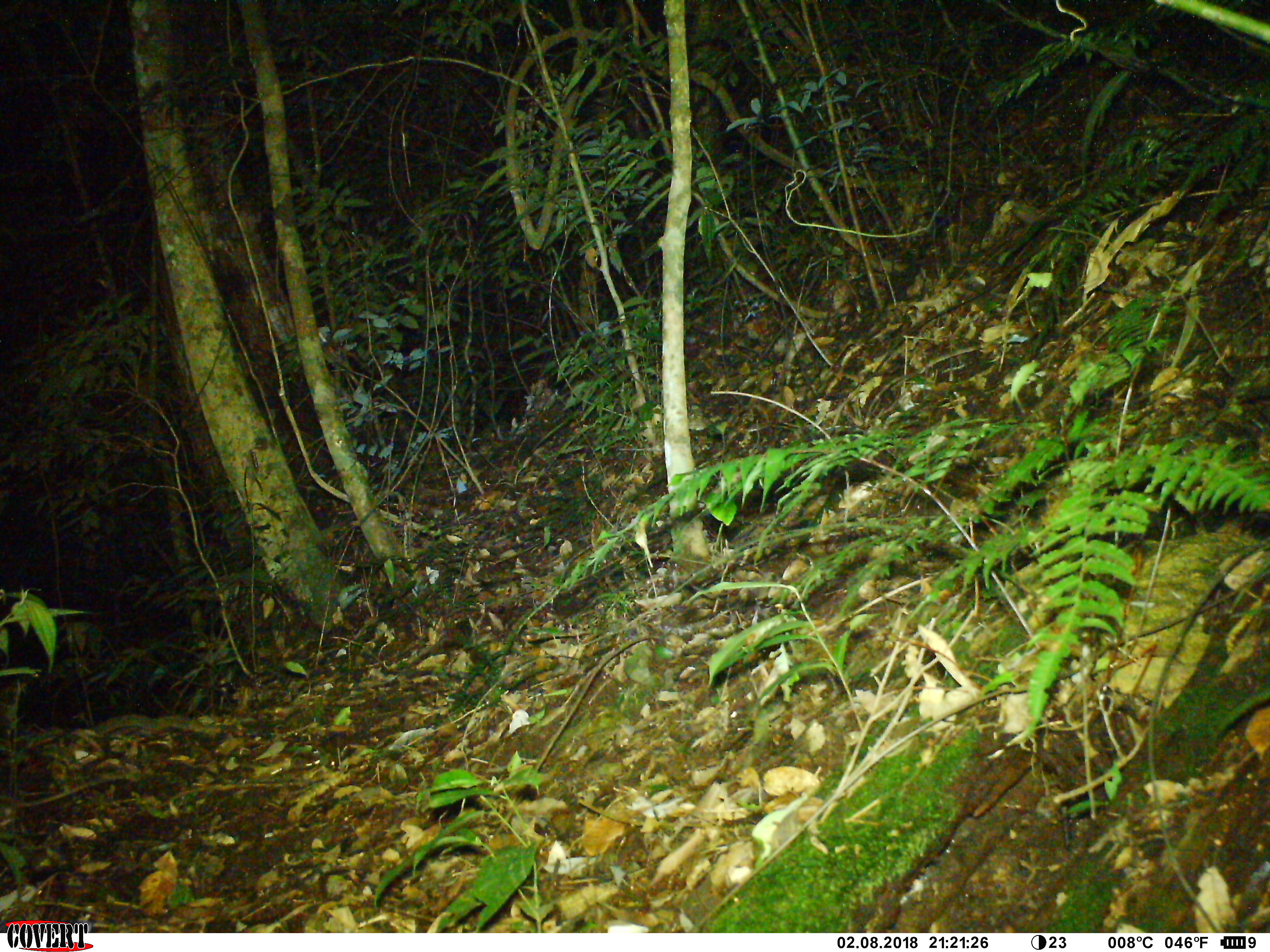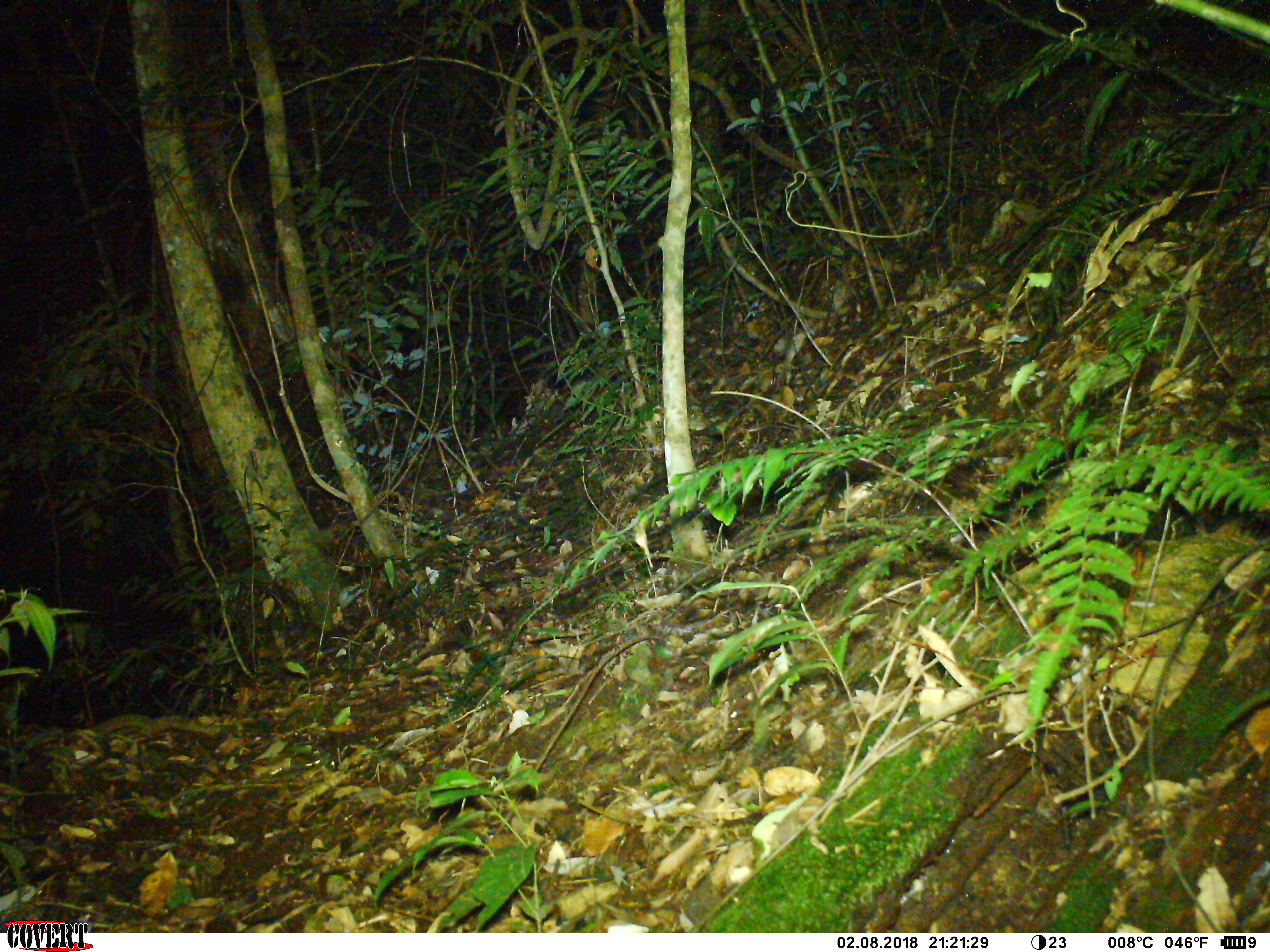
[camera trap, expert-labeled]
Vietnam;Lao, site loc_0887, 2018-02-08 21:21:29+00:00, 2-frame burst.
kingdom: Animalia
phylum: Chordata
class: Mammalia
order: Rodentia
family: Muridae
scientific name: Muridae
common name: old-world mice and rats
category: unidentified murid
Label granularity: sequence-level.